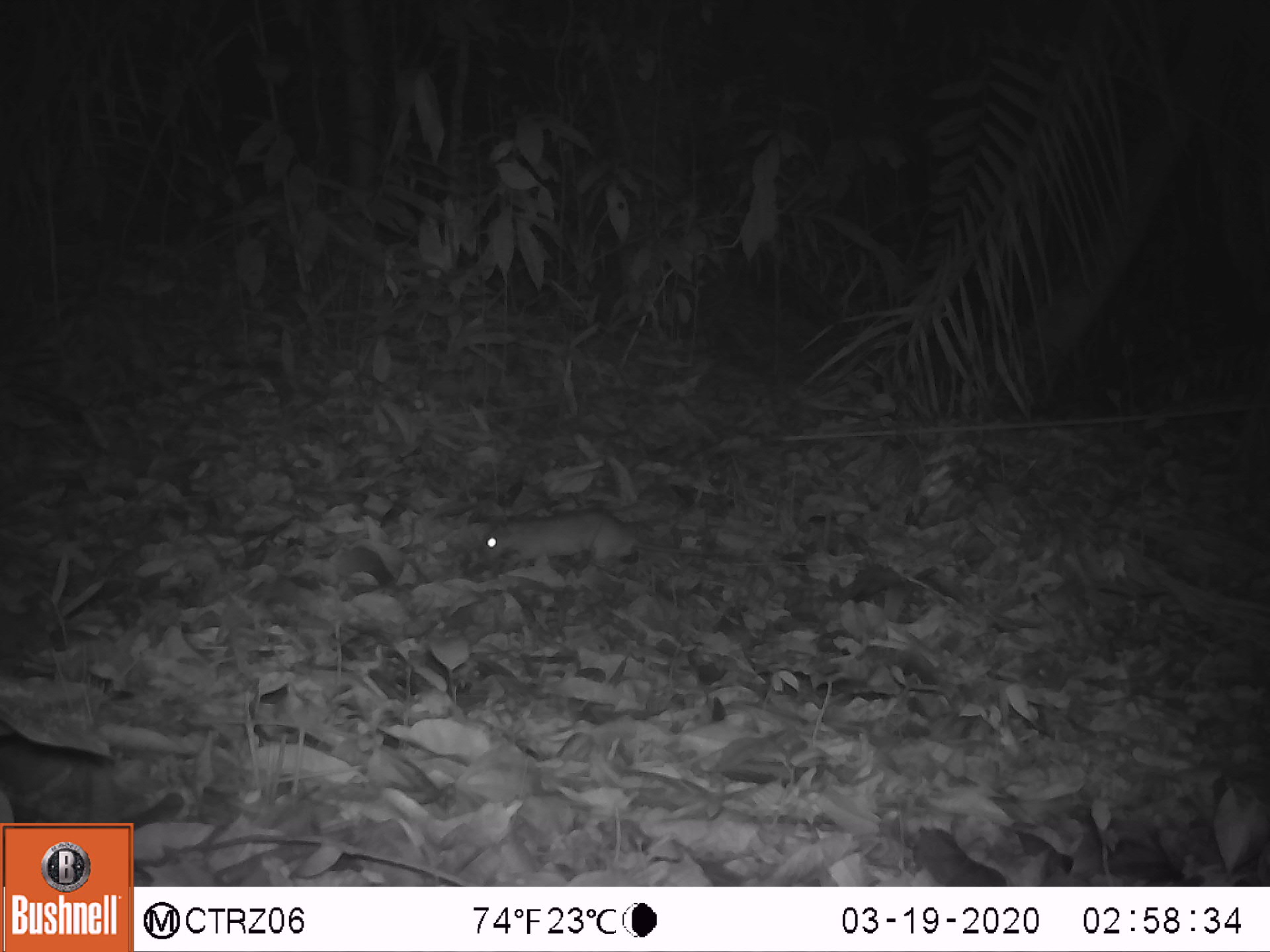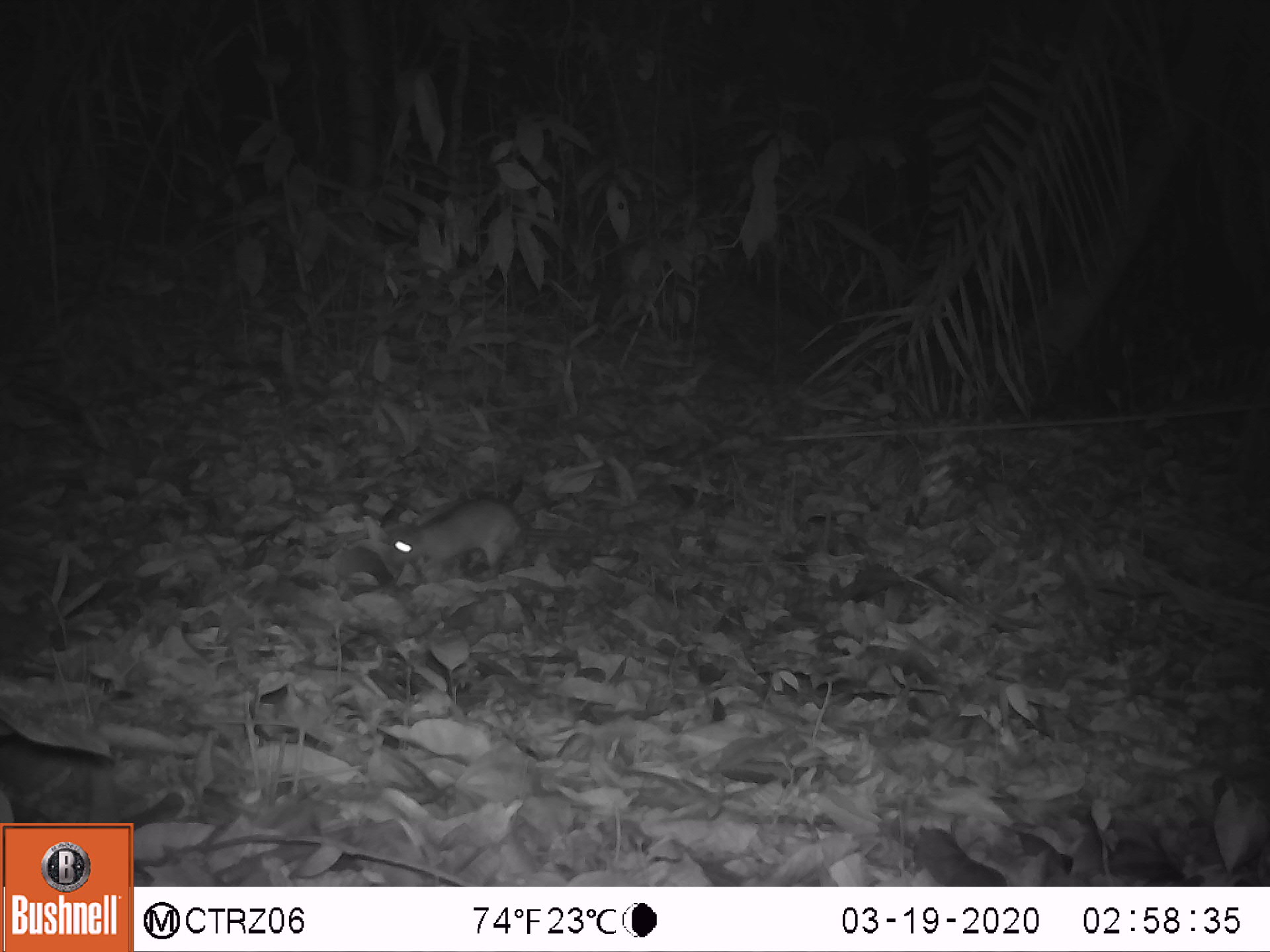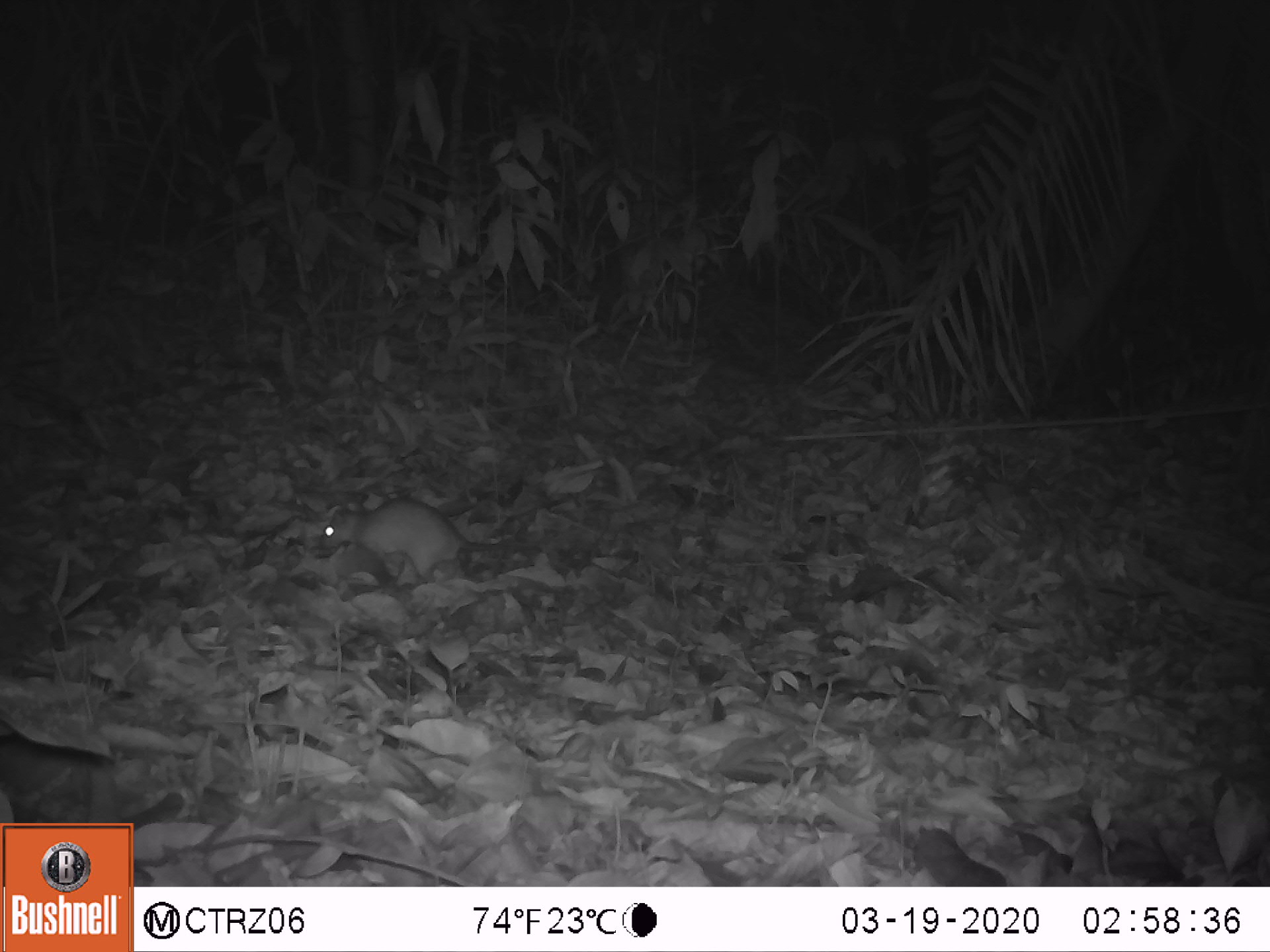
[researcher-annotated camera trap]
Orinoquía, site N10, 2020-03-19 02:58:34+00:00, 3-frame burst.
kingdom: Animalia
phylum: Chordata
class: Mammalia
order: Rodentia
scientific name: Rodentia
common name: rodent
Rodent (Rodentia).